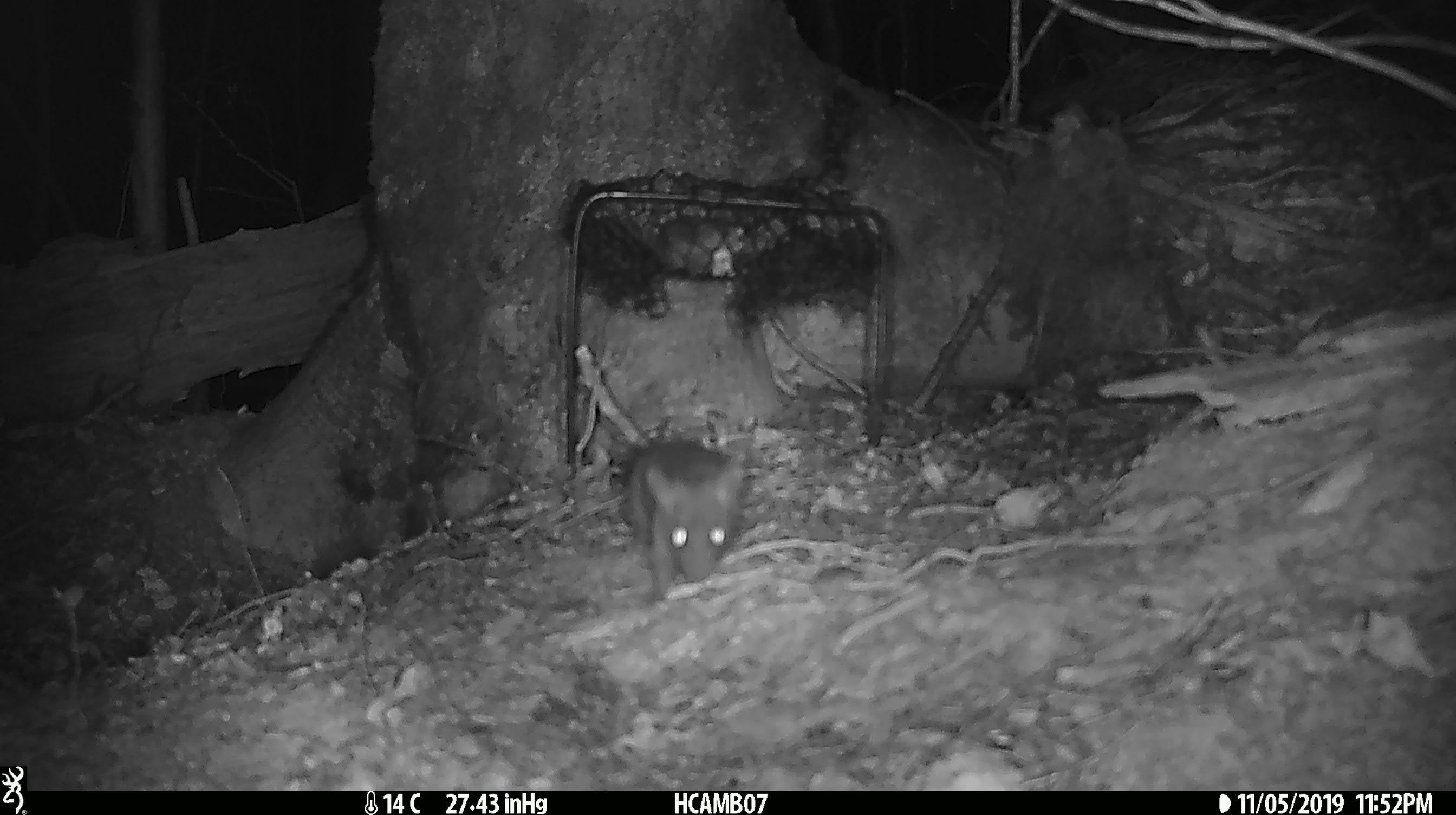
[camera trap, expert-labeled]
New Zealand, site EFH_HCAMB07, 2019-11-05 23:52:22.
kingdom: Animalia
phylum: Chordata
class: Mammalia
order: Rodentia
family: Muridae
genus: Mus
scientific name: Mus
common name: mouse